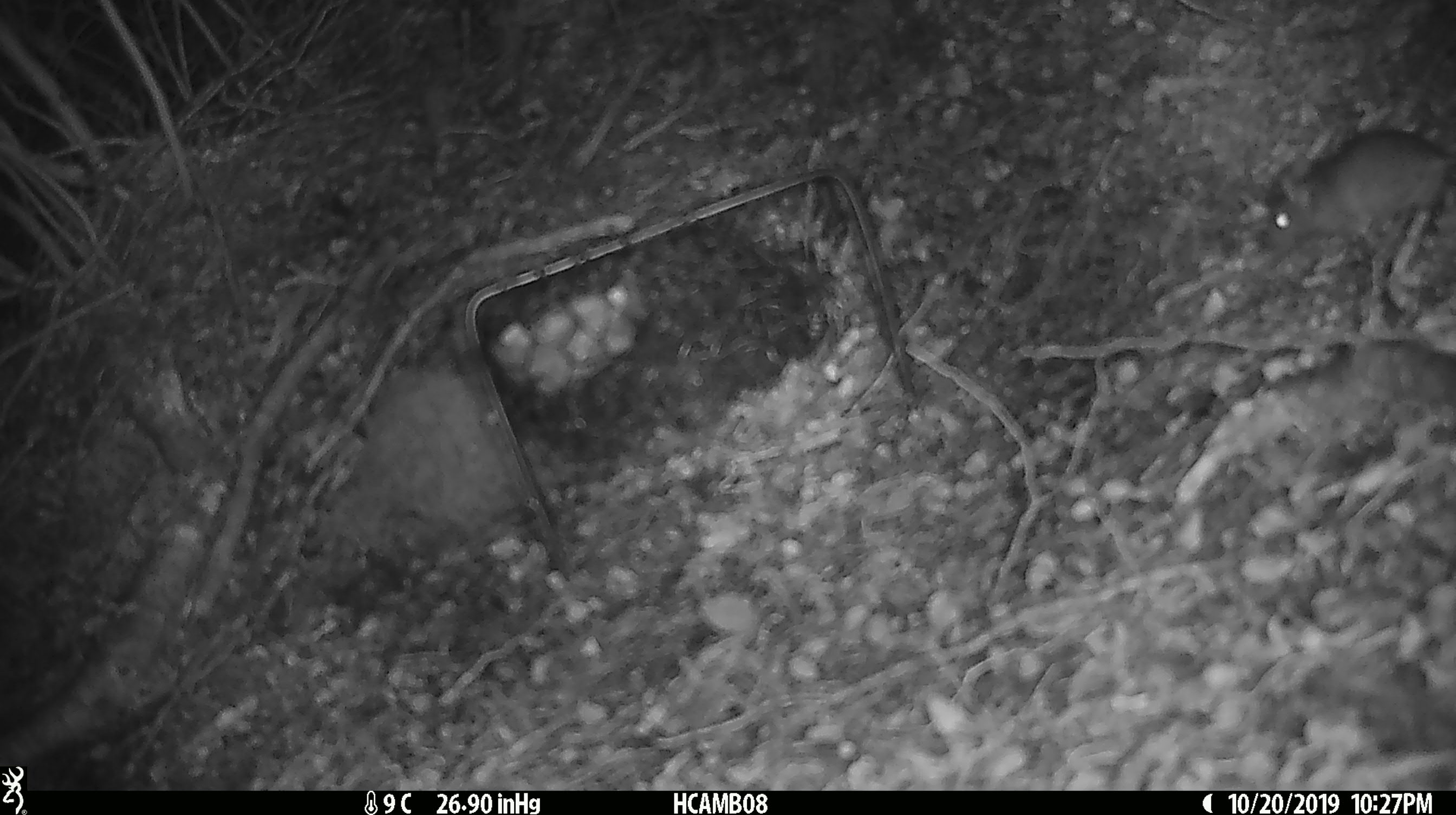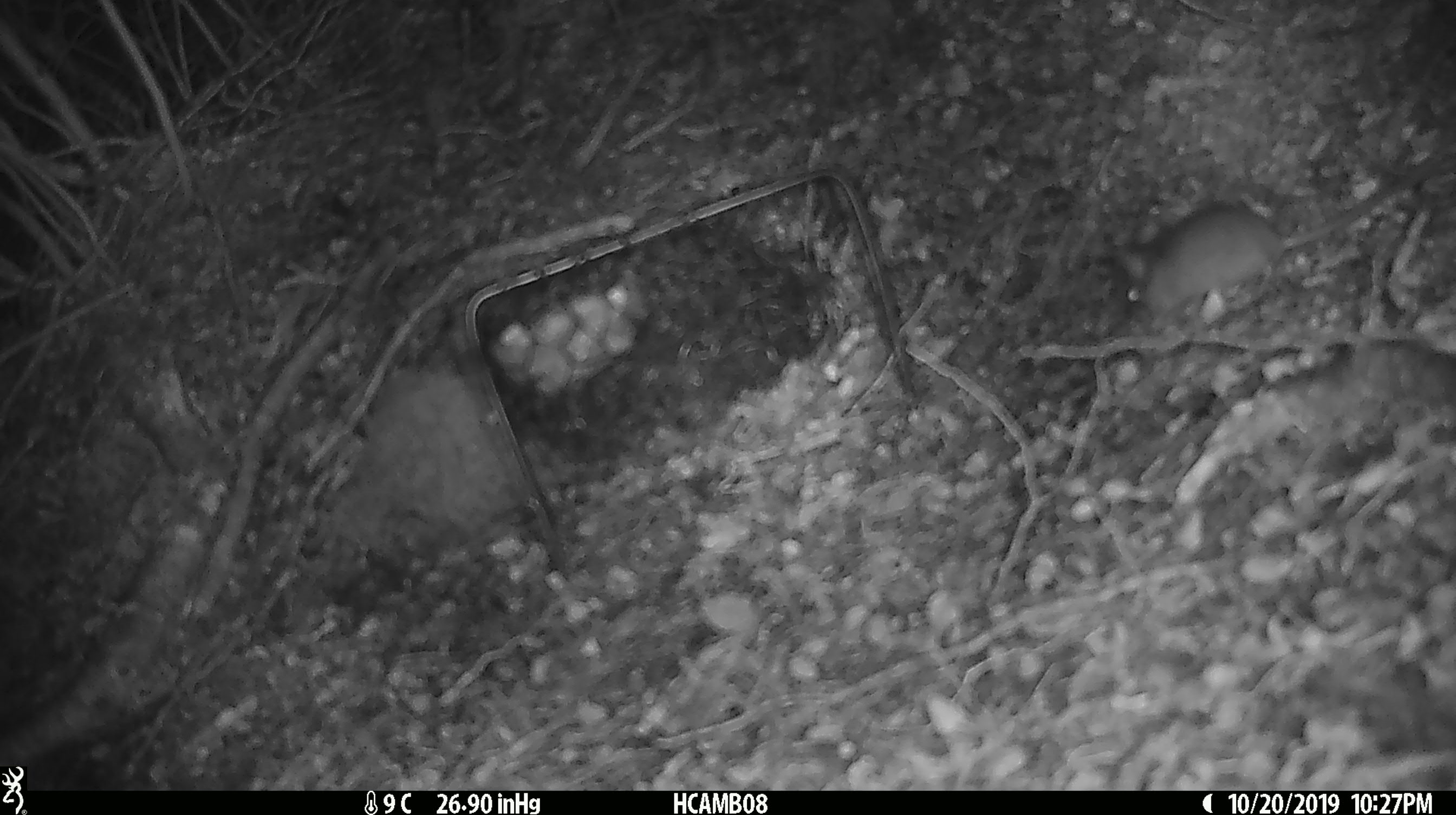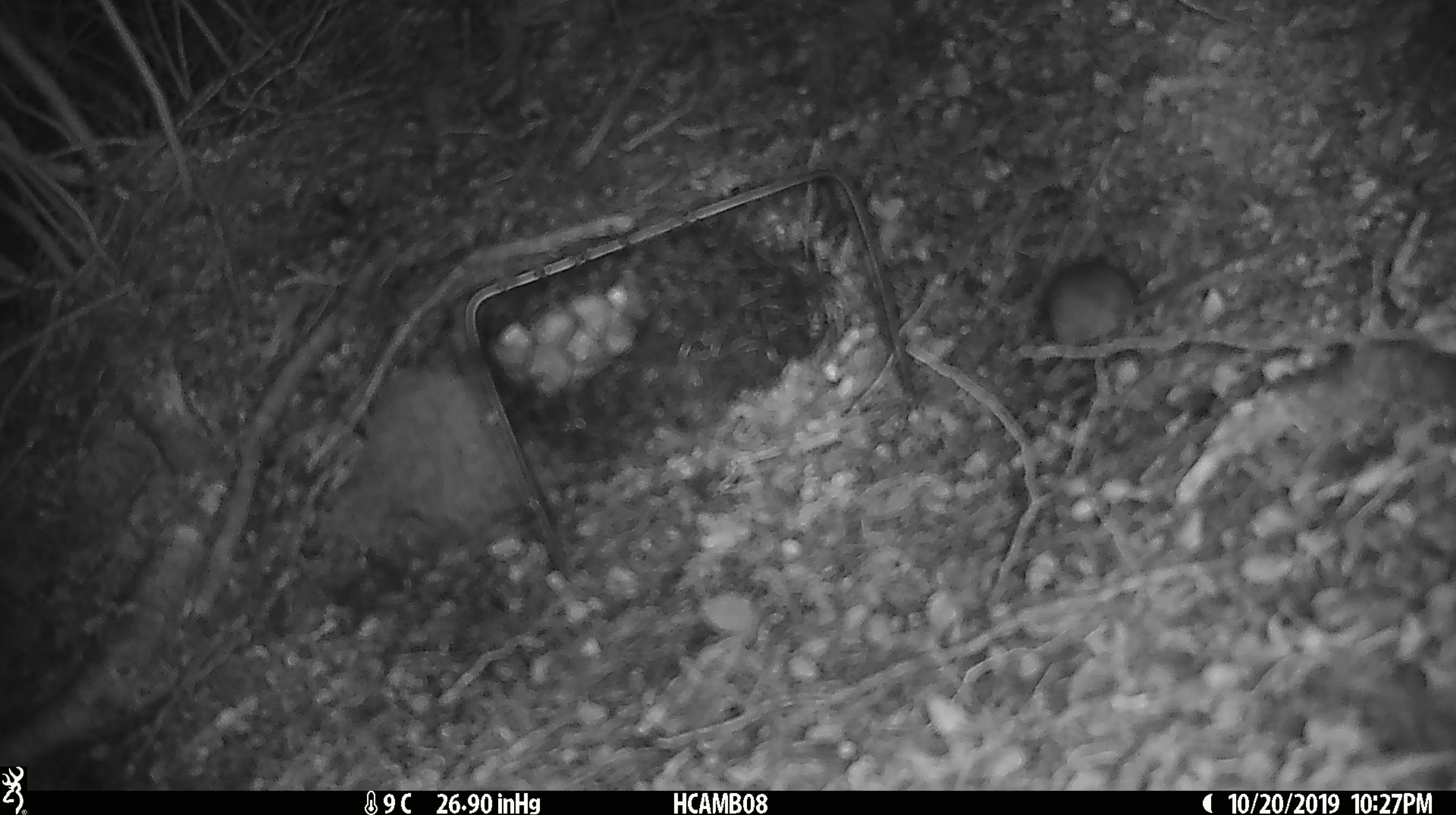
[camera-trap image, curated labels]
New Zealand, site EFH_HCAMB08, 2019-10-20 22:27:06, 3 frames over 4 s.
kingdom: Animalia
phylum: Chordata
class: Mammalia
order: Rodentia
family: Muridae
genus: Mus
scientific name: Mus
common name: mouse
Mouse (Mus).